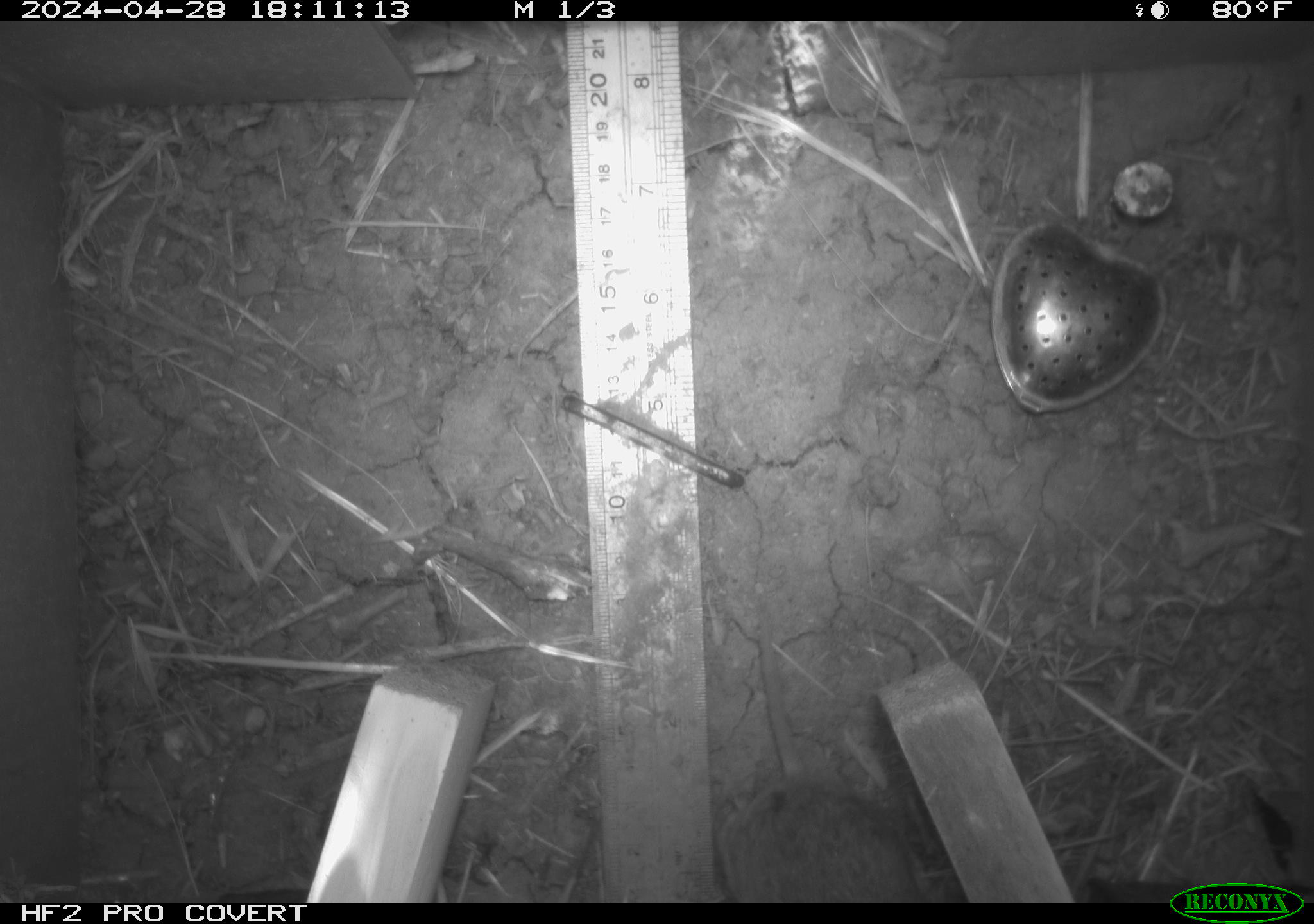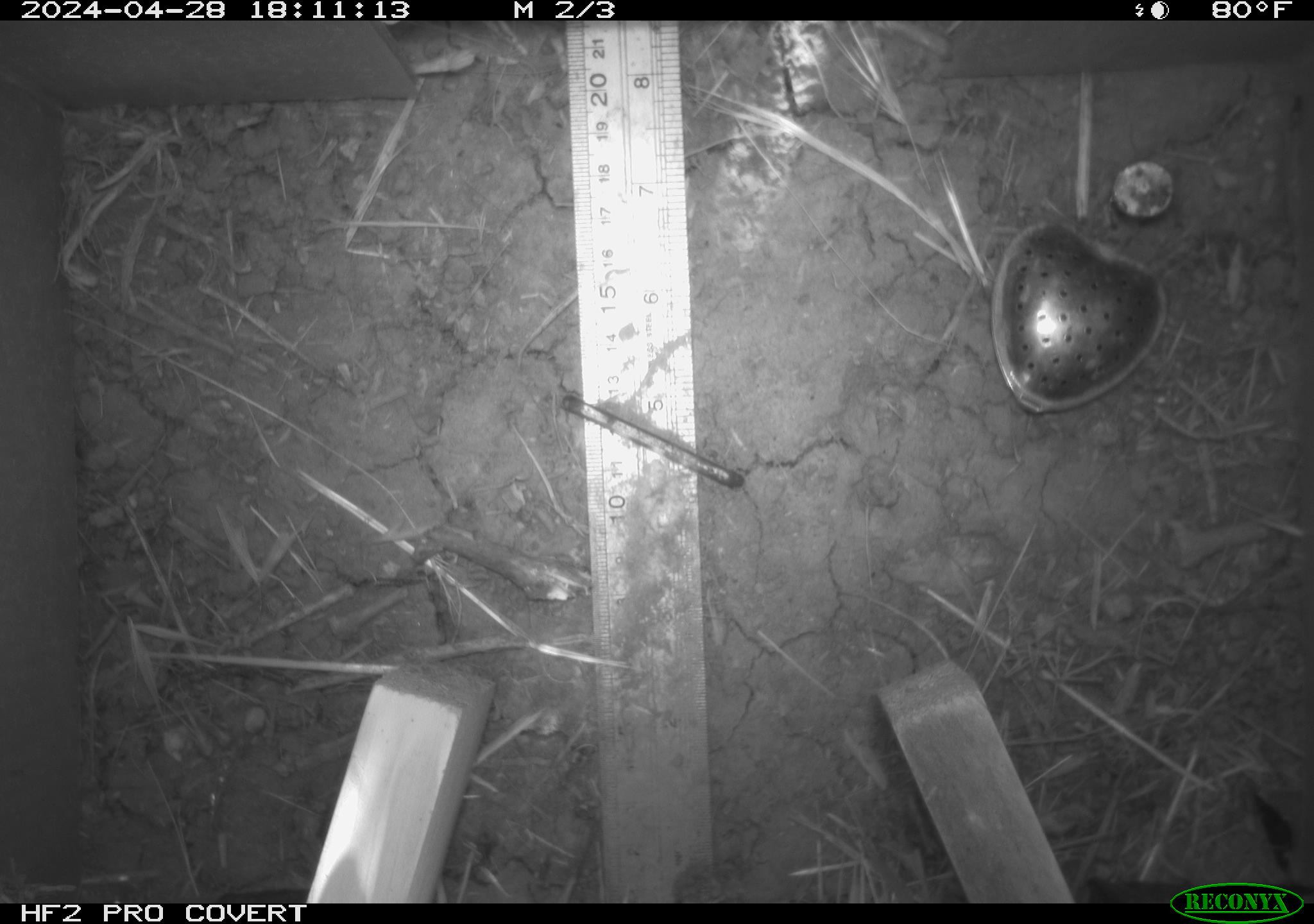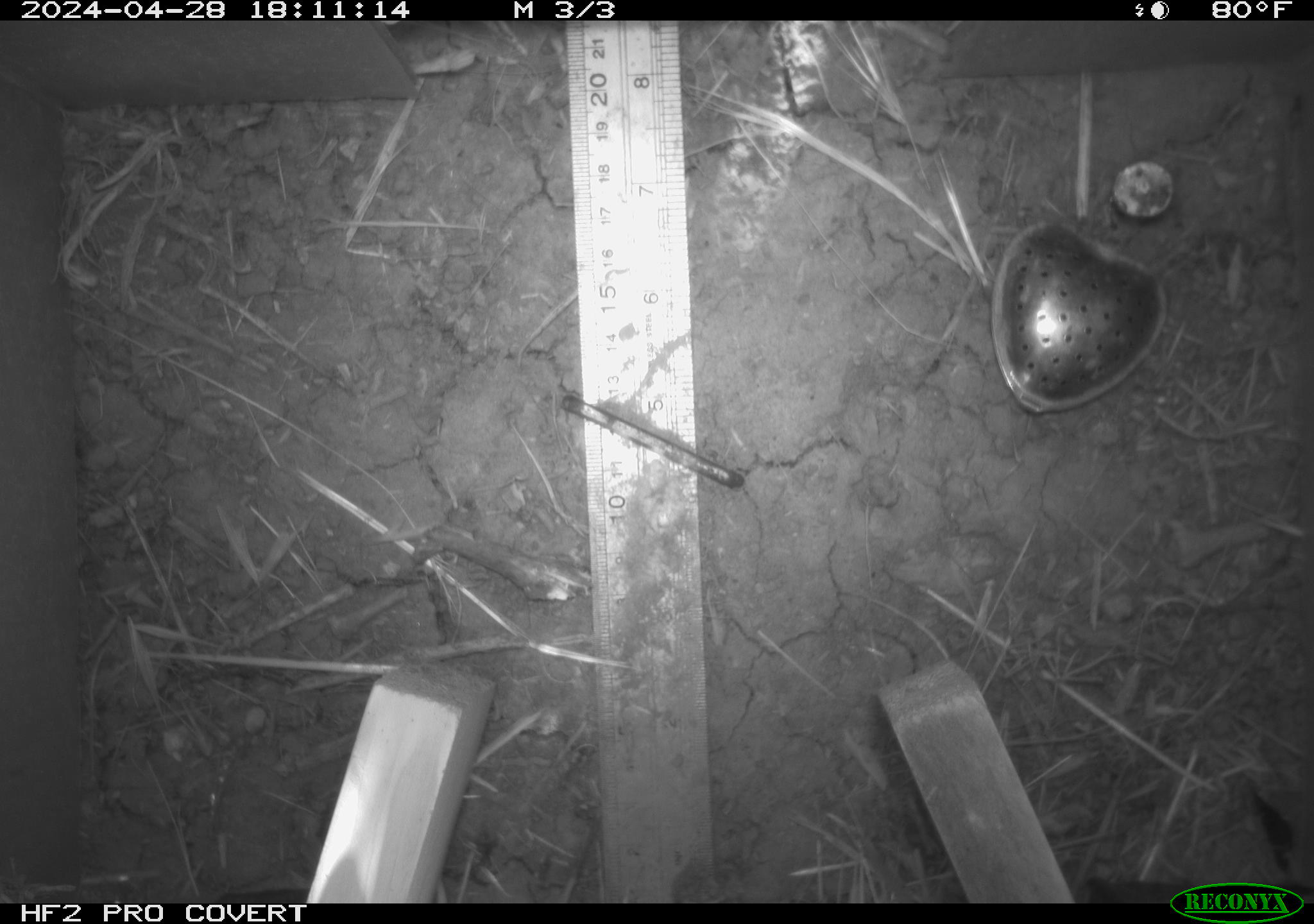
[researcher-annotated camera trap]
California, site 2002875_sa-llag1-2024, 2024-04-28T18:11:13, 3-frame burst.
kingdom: Animalia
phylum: Chordata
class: Mammalia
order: Rodentia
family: Cricetidae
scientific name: Arvicolinae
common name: voles, lemmings, and muskrats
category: arvicolinae subfamily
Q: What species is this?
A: Arvicolinae subfamily (voles, lemmings, and muskrats) (Arvicolinae).